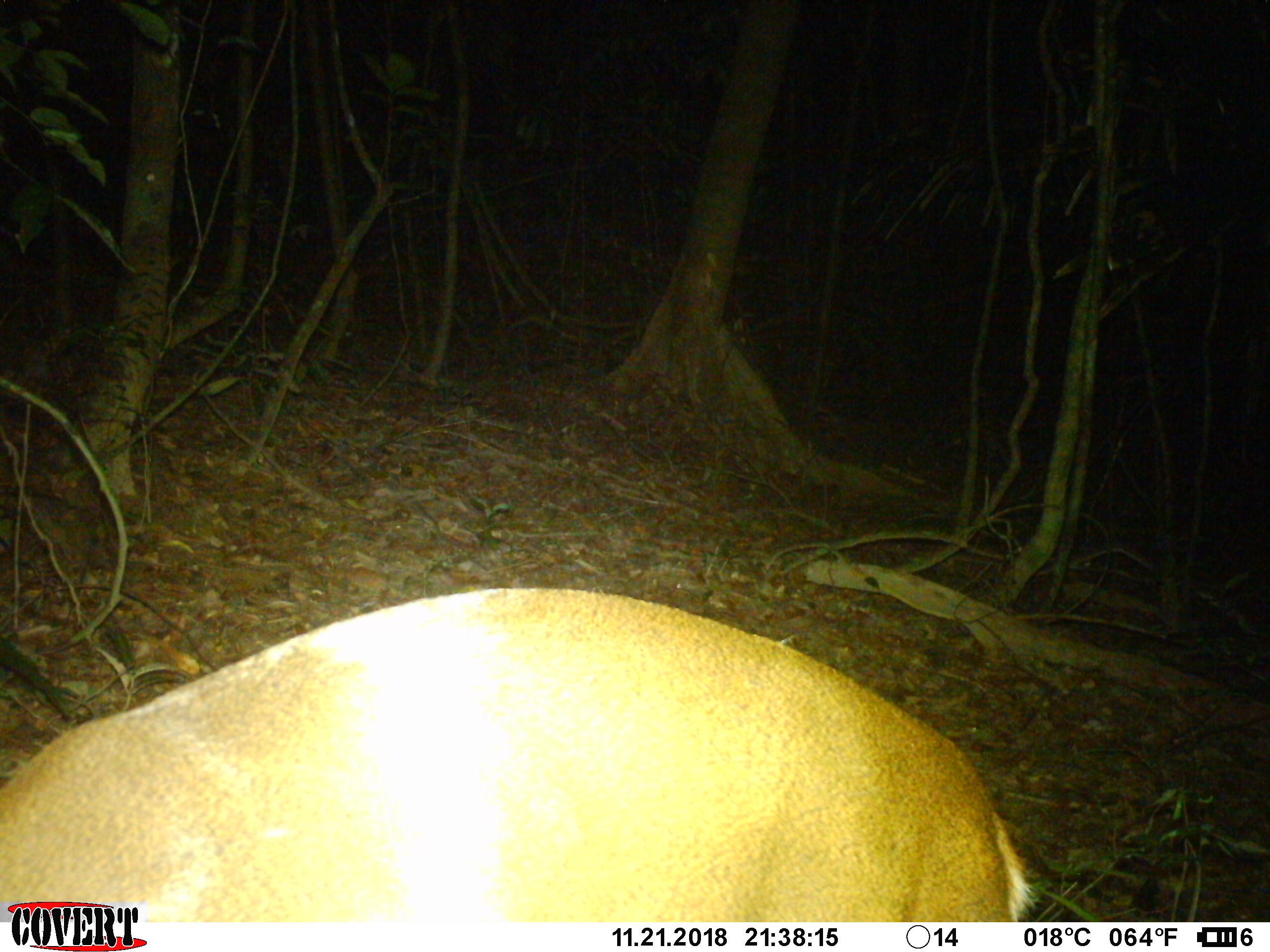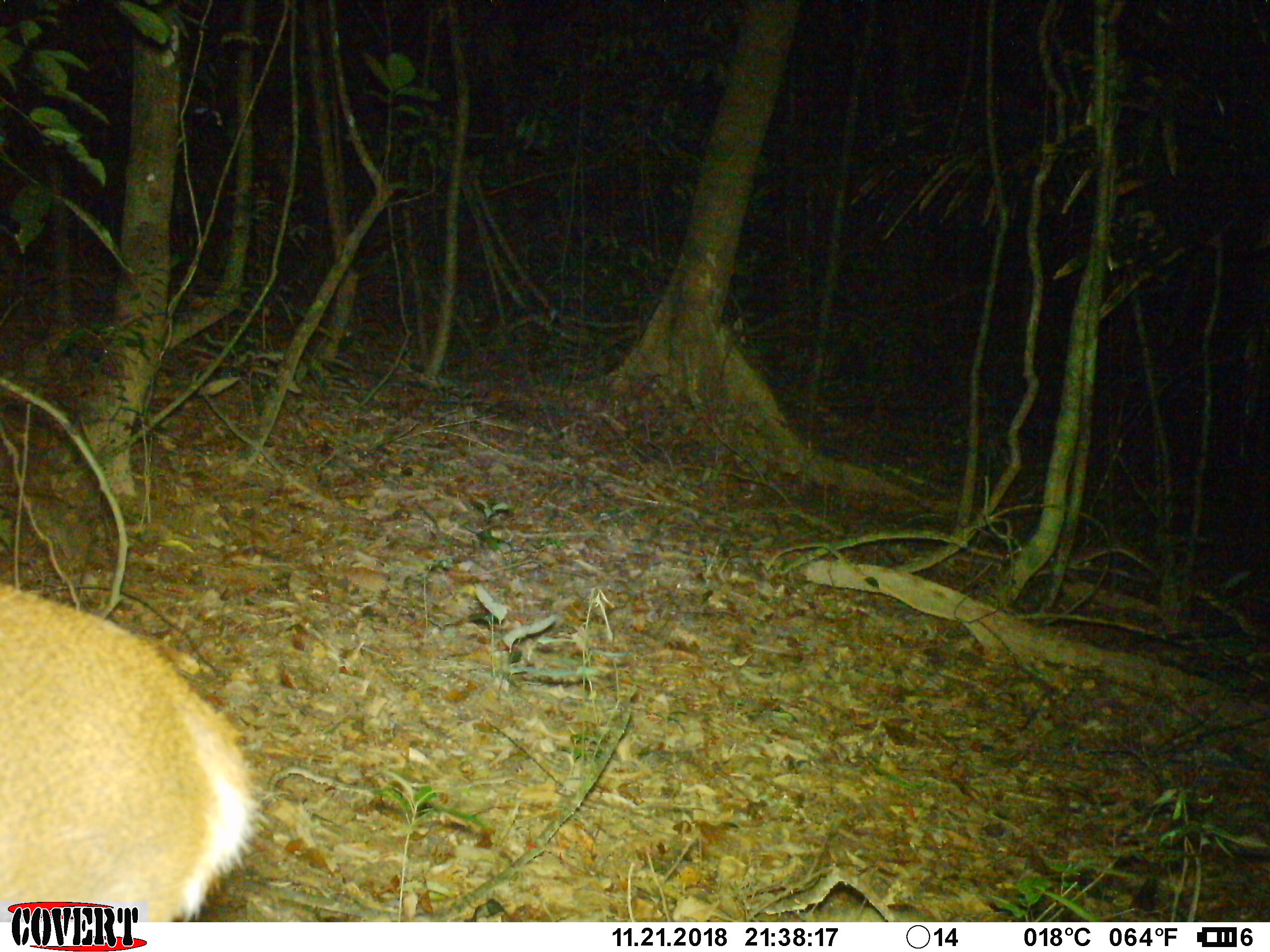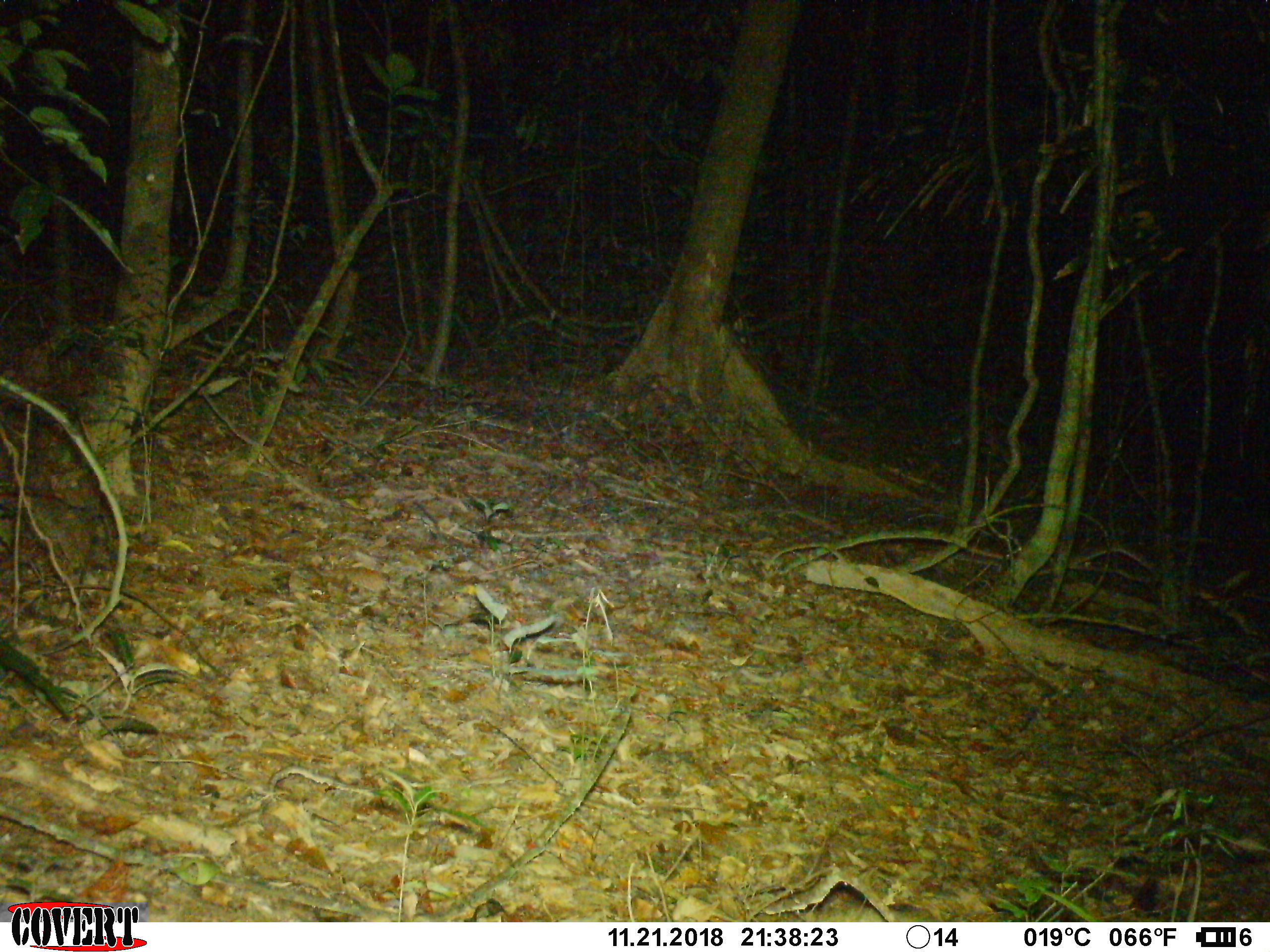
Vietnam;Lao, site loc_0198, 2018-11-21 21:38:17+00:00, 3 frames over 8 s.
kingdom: Animalia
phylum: Chordata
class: Mammalia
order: Artiodactyla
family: Cervidae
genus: Muntiacus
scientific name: Muntiacus vuquangensis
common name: large-antlered muntjac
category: large antlered muntjac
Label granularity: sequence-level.